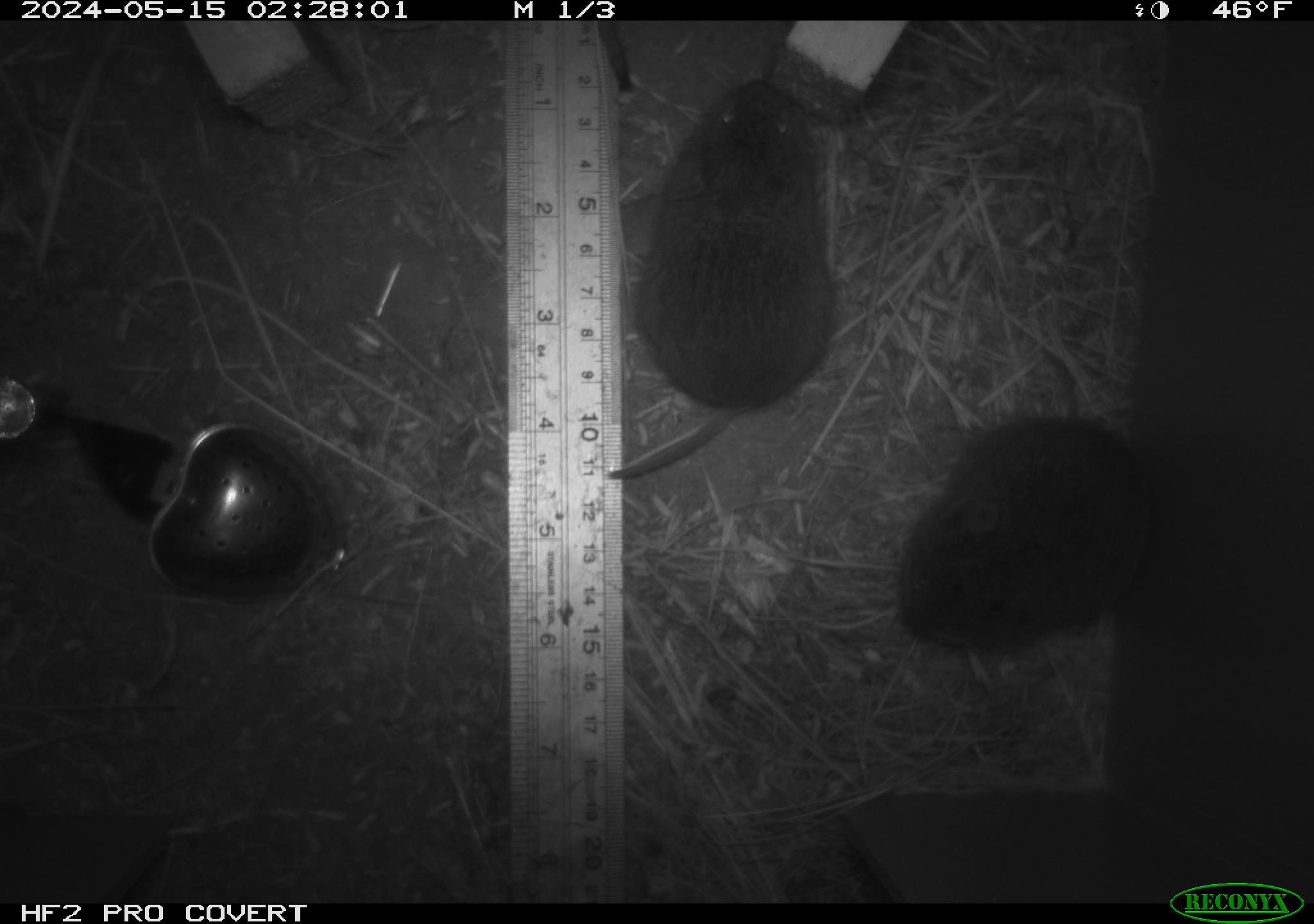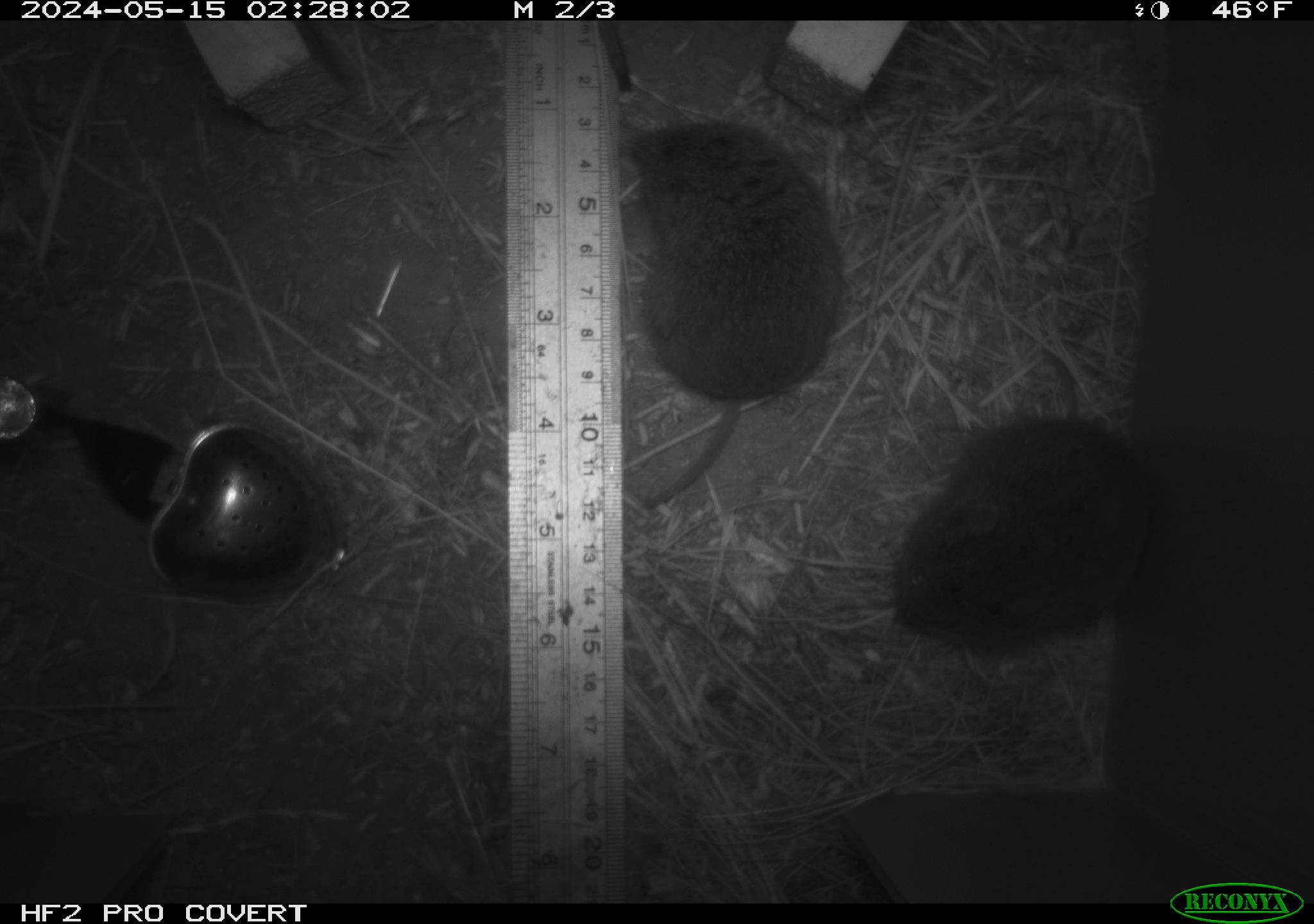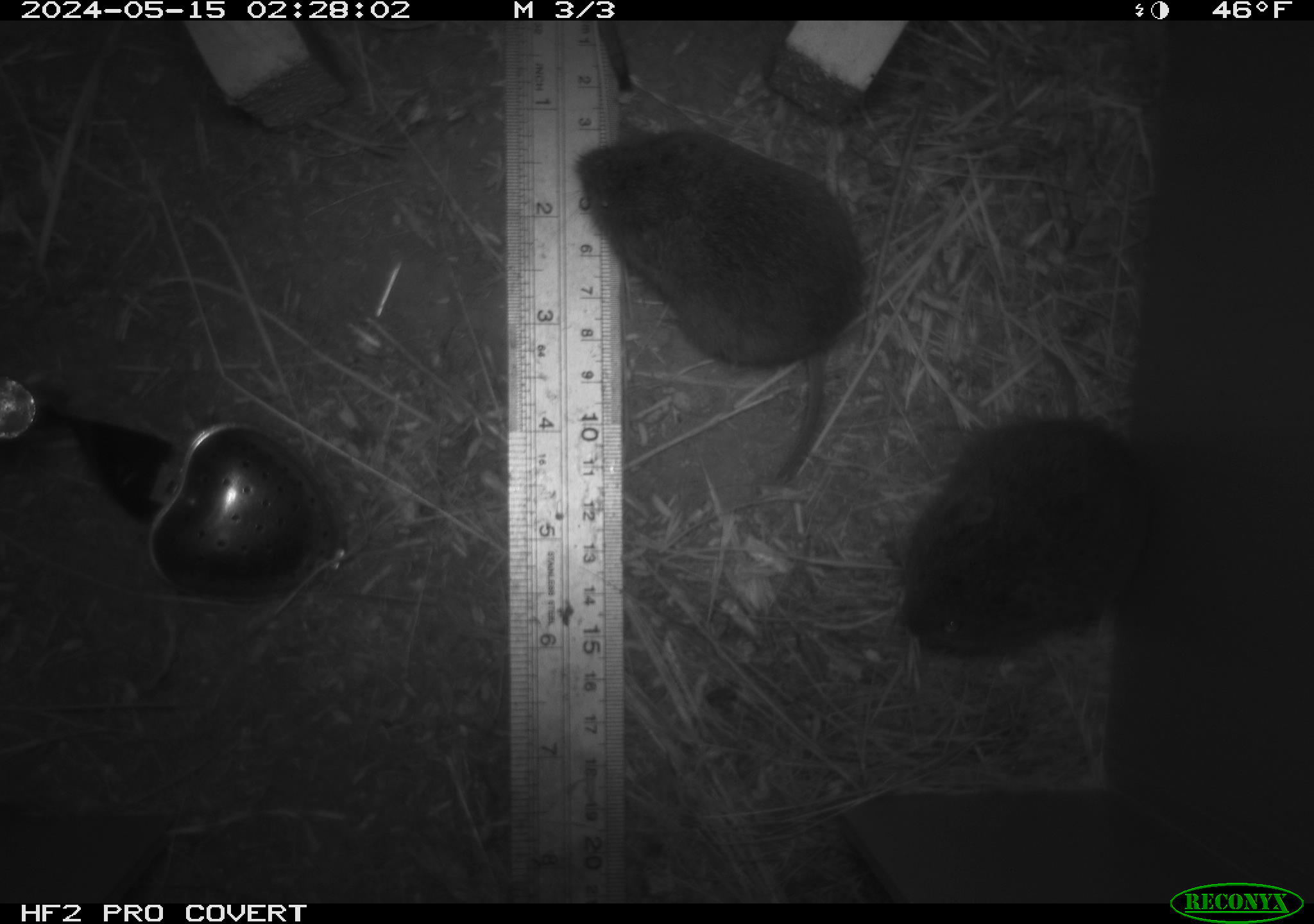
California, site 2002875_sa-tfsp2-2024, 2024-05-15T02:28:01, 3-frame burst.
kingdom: Animalia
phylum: Chordata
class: Mammalia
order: Rodentia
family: Cricetidae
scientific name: Arvicolinae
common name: voles, lemmings, and muskrats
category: arvicolinae subfamily